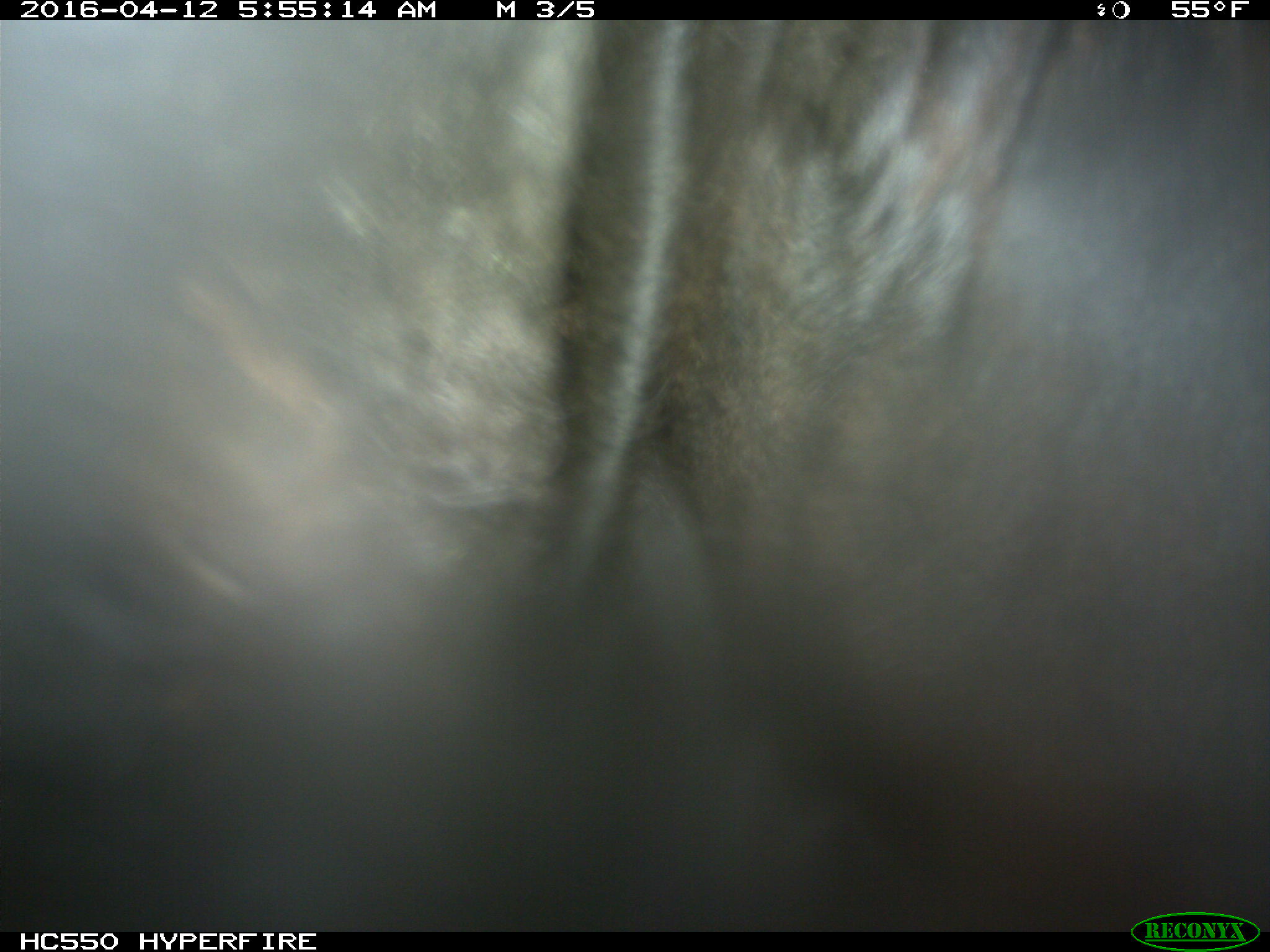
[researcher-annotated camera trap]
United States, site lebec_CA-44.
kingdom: Animalia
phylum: Chordata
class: Mammalia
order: Artiodactyla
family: Bovidae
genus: Bos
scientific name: Bos taurus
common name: domestic cow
Bos taurus (domestic cow).